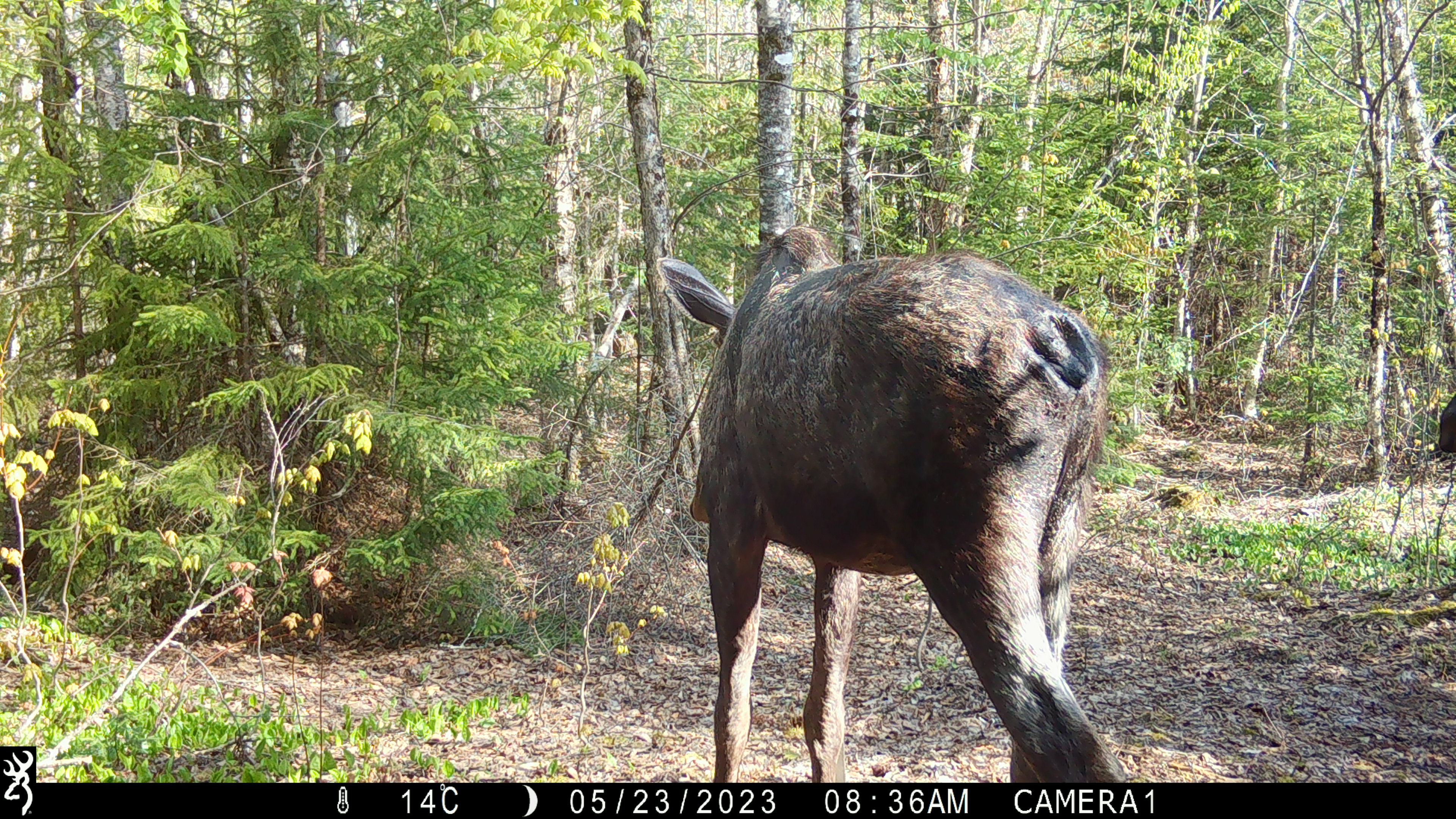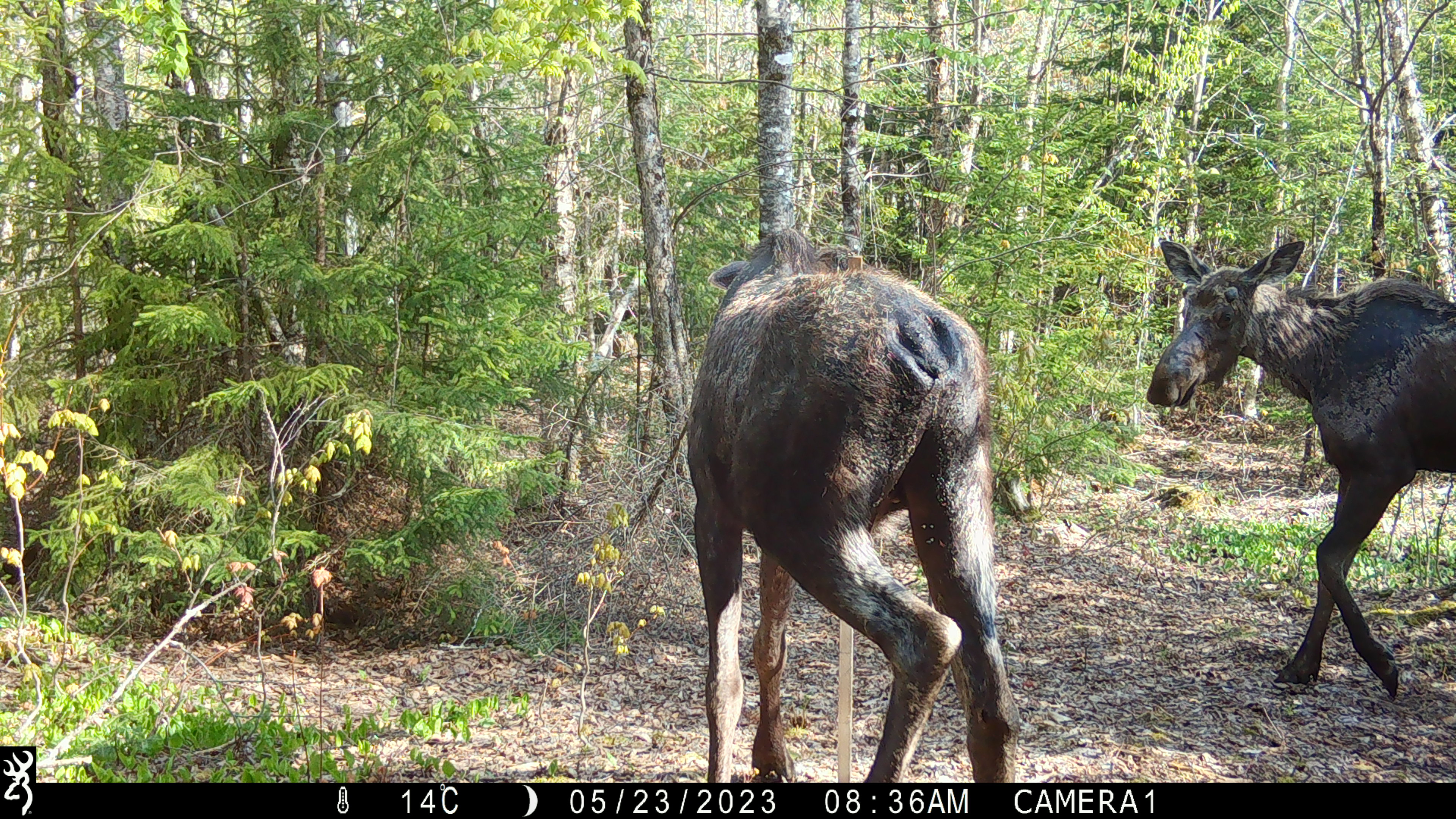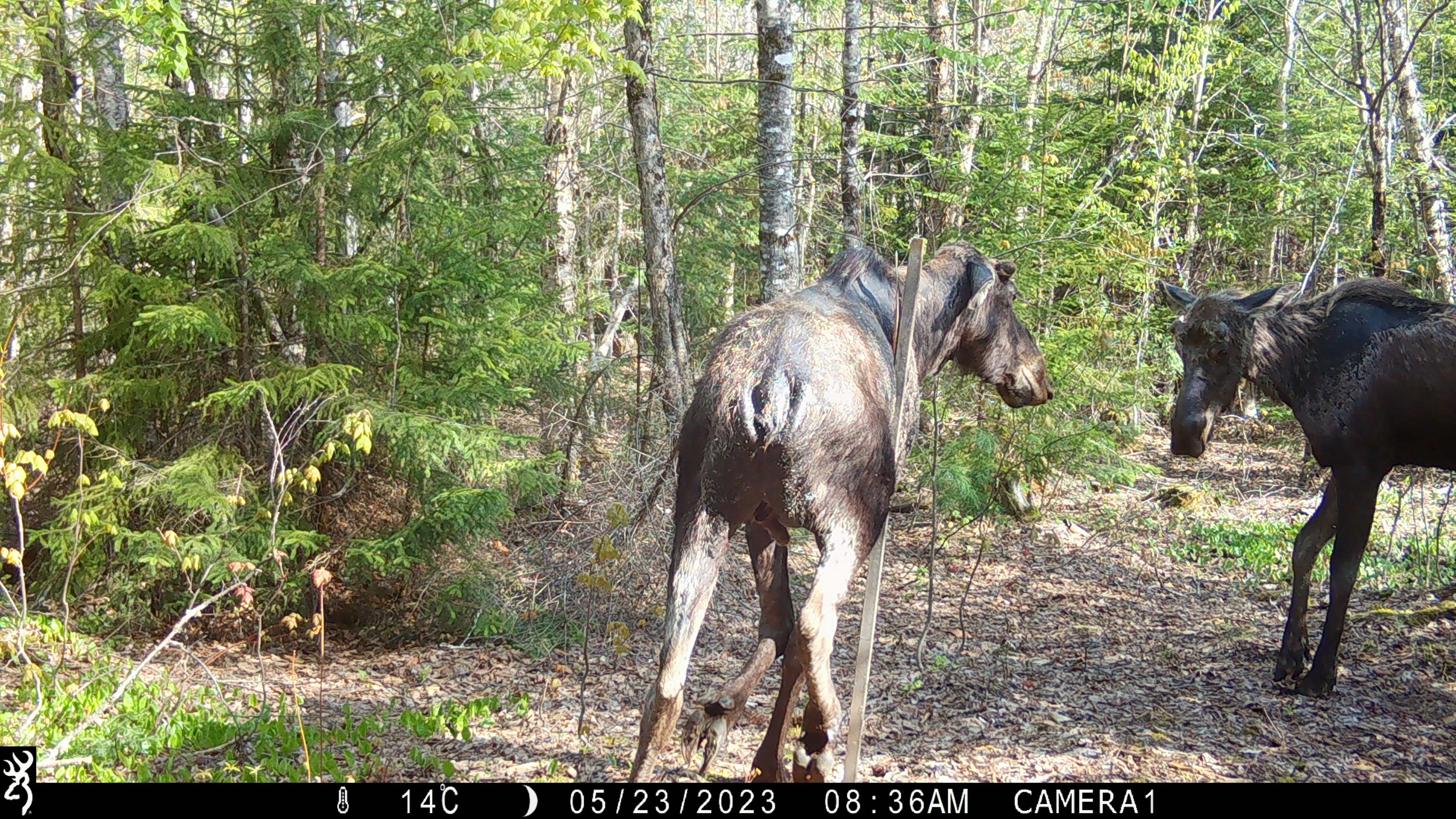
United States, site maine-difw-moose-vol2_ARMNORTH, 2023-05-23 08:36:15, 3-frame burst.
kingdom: Animalia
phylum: Chordata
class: Mammalia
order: Artiodactyla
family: Cervidae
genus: Alces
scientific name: Alces alces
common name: moose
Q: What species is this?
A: Moose (Alces alces).